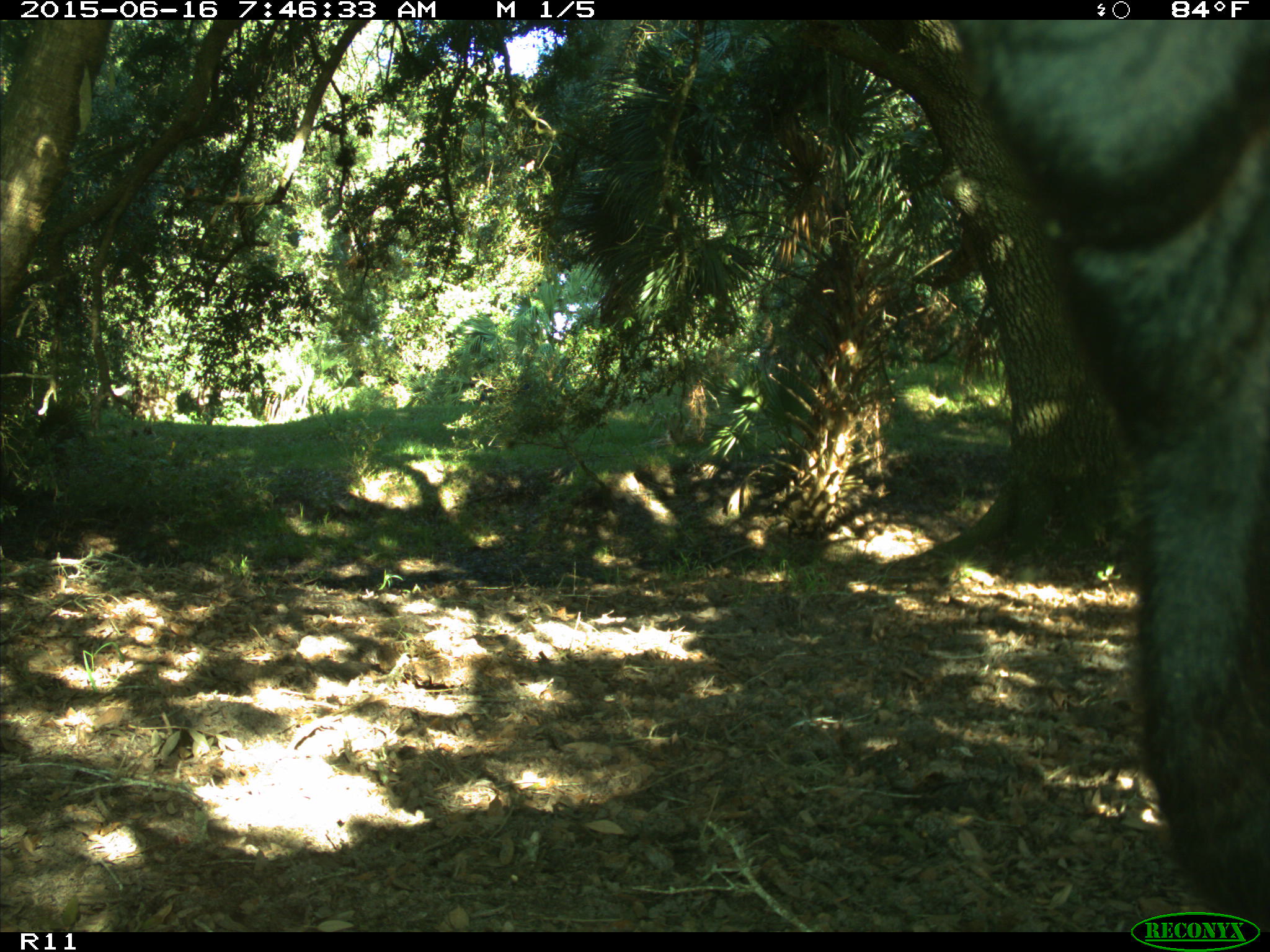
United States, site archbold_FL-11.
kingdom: Animalia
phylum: Chordata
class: Mammalia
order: Artiodactyla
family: Bovidae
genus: Bos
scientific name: Bos taurus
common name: domestic cow